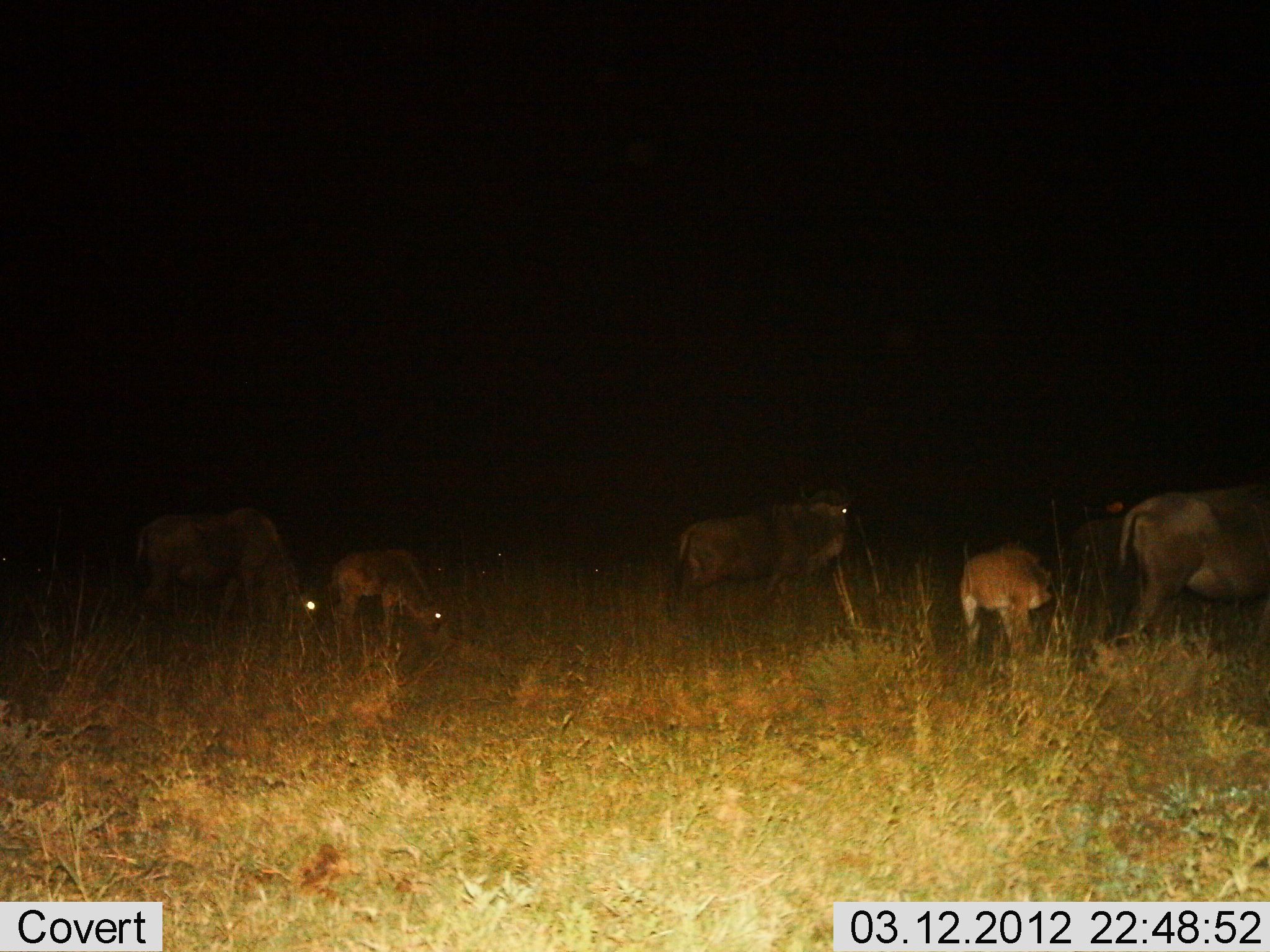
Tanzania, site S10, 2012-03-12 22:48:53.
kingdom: Animalia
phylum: Chordata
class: Mammalia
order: Artiodactyla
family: Bovidae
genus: Connochaetes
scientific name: Connochaetes taurinus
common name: blue wildebeest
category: wildebeest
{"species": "wildebeest (blue wildebeest) (Connochaetes taurinus)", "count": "6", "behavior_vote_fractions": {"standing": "48%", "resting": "0%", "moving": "30%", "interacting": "0%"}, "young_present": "81%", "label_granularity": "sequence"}